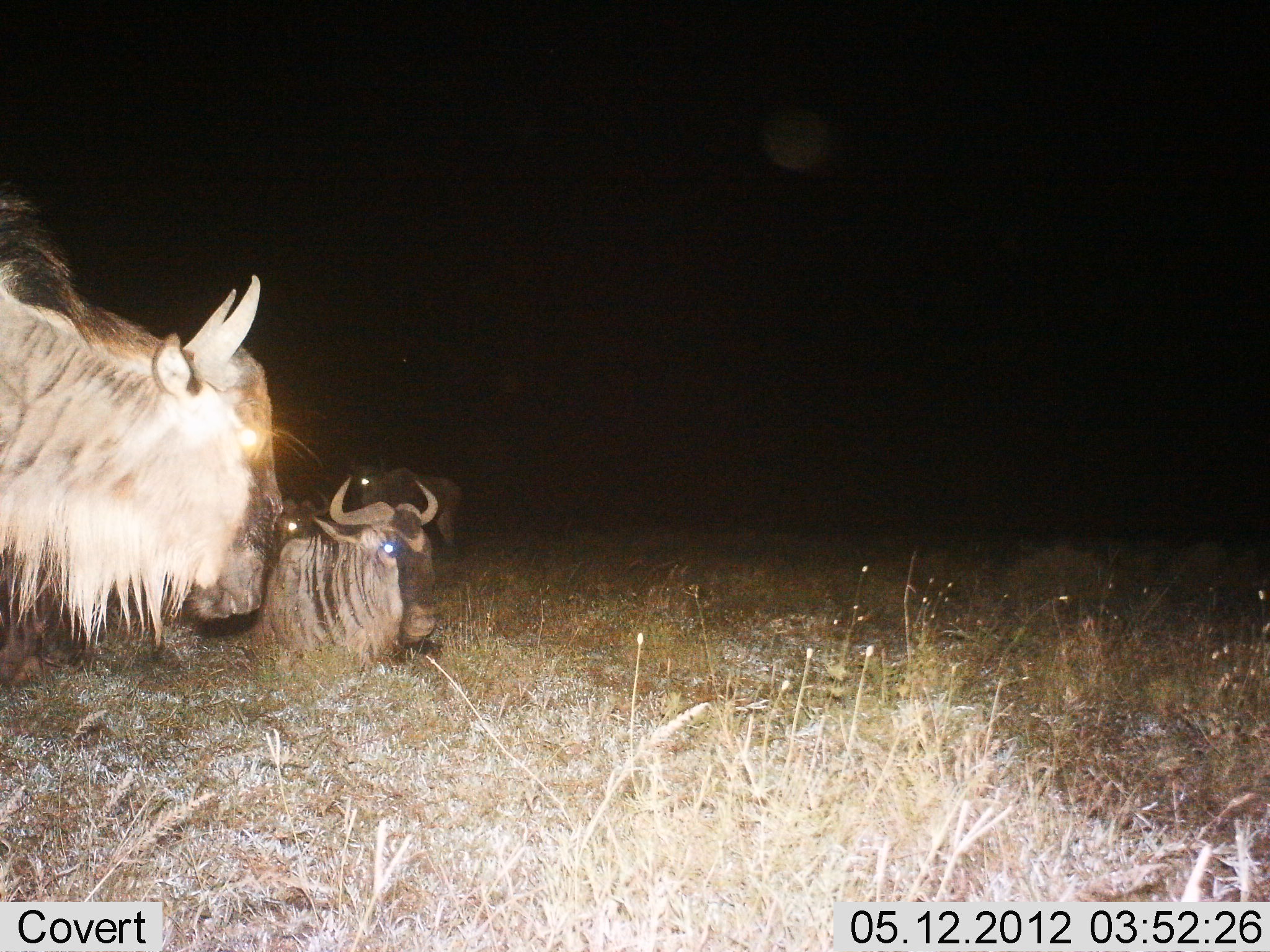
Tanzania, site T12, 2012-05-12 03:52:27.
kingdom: Animalia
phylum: Chordata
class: Mammalia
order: Artiodactyla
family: Bovidae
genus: Connochaetes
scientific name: Connochaetes taurinus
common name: blue wildebeest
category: wildebeest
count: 4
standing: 80%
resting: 100%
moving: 0%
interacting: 0%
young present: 0%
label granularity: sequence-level